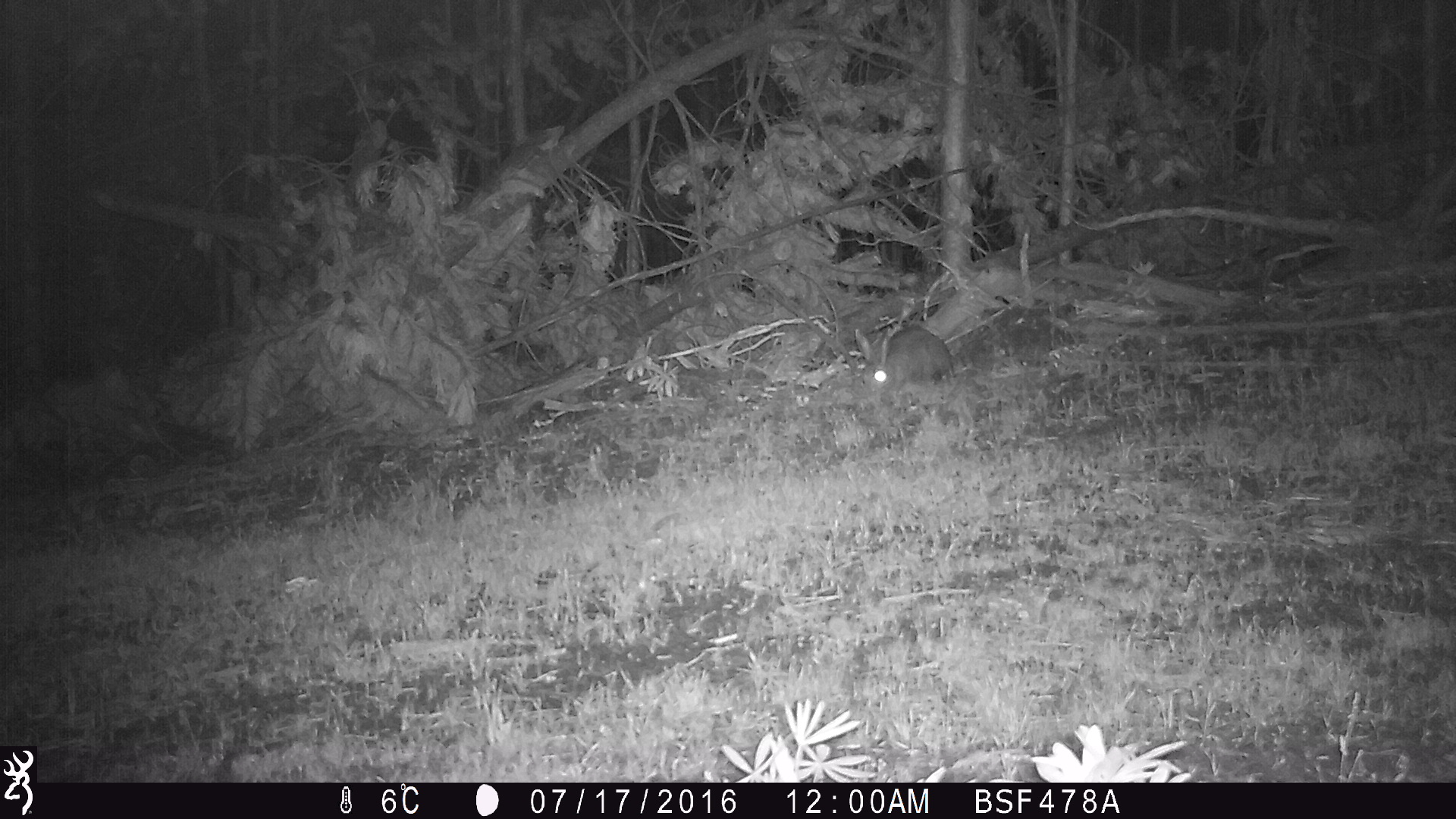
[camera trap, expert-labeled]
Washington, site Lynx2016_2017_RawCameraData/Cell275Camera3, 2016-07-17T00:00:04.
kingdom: Animalia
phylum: Chordata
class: Mammalia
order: Lagomorpha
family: Leporidae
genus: Lepus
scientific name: Lepus americanus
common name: snowshoe hare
Lepus americanus (snowshoe hare). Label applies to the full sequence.